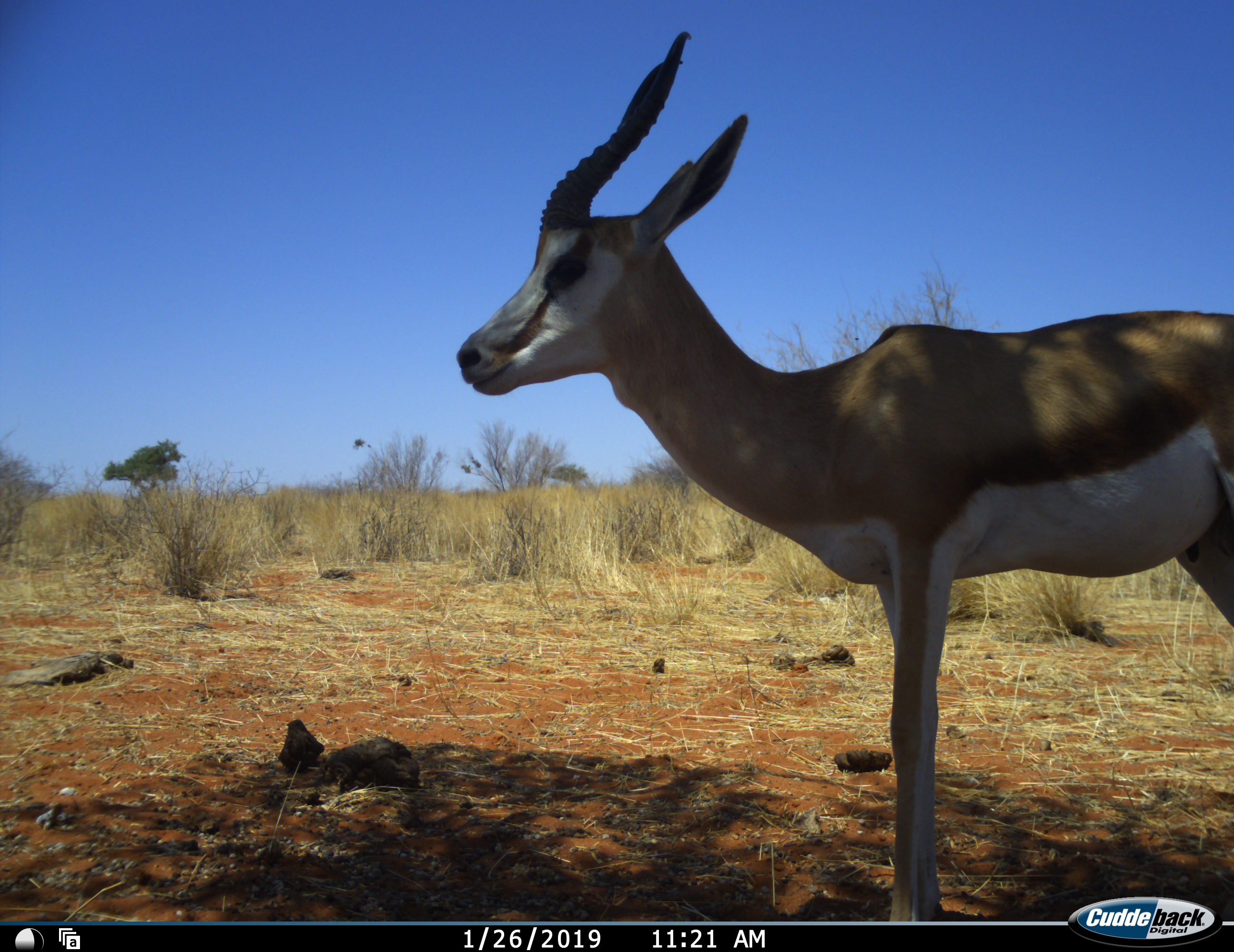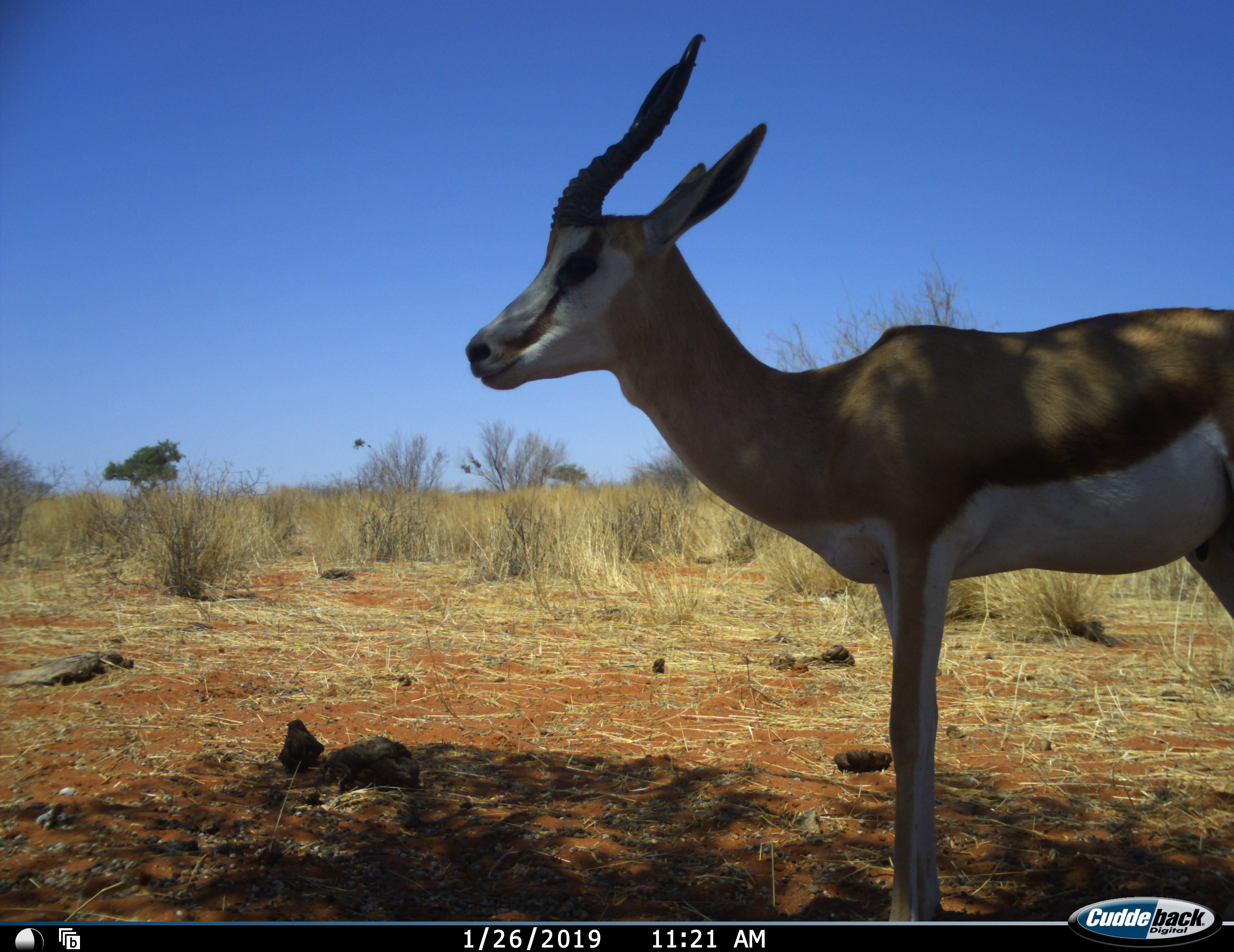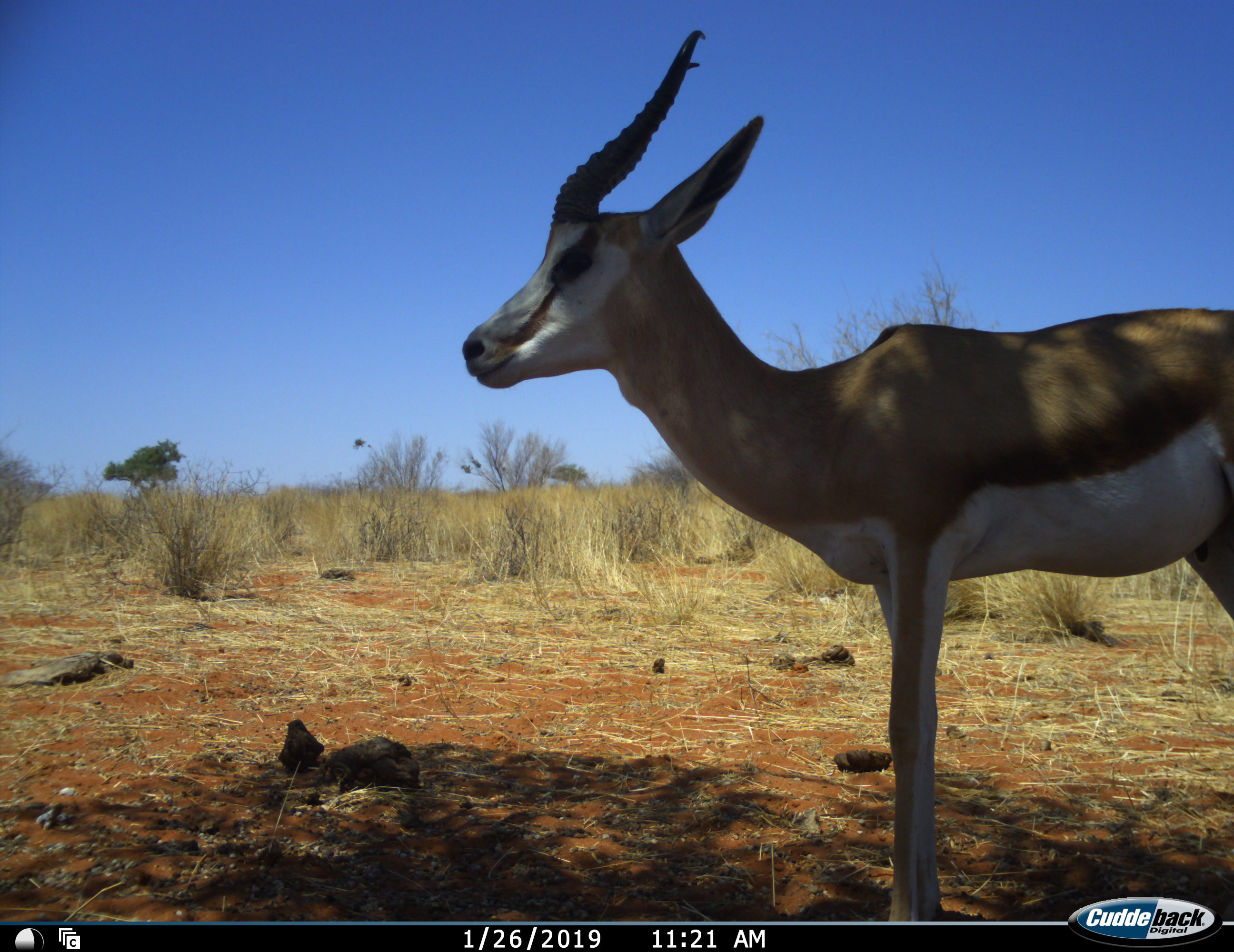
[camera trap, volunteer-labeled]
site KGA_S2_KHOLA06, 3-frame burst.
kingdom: Animalia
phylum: Chordata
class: Mammalia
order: Artiodactyla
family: Bovidae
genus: Antidorcas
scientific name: Antidorcas marsupialis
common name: springbok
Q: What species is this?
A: Springbok (Antidorcas marsupialis).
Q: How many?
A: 1.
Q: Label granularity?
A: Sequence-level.